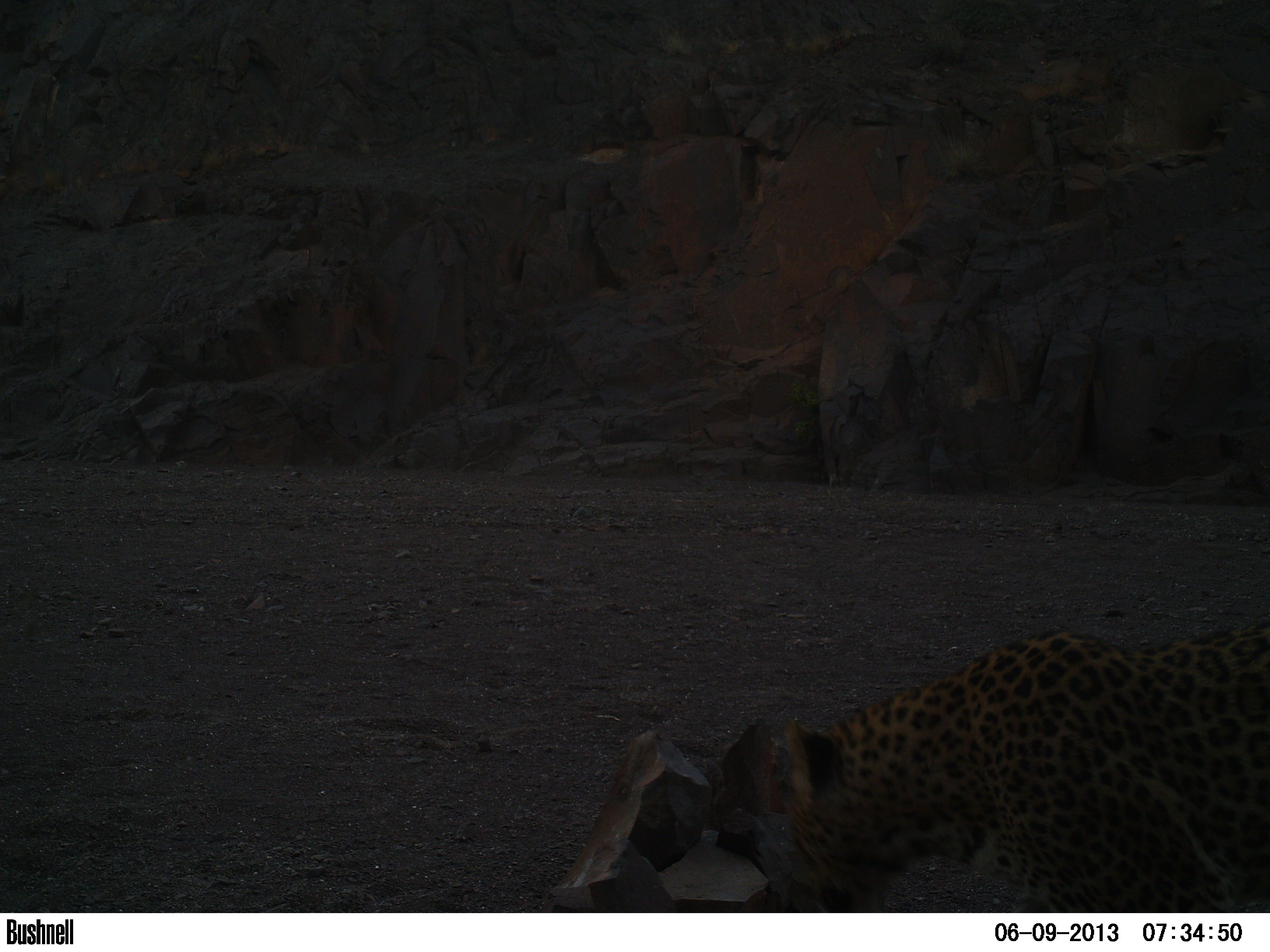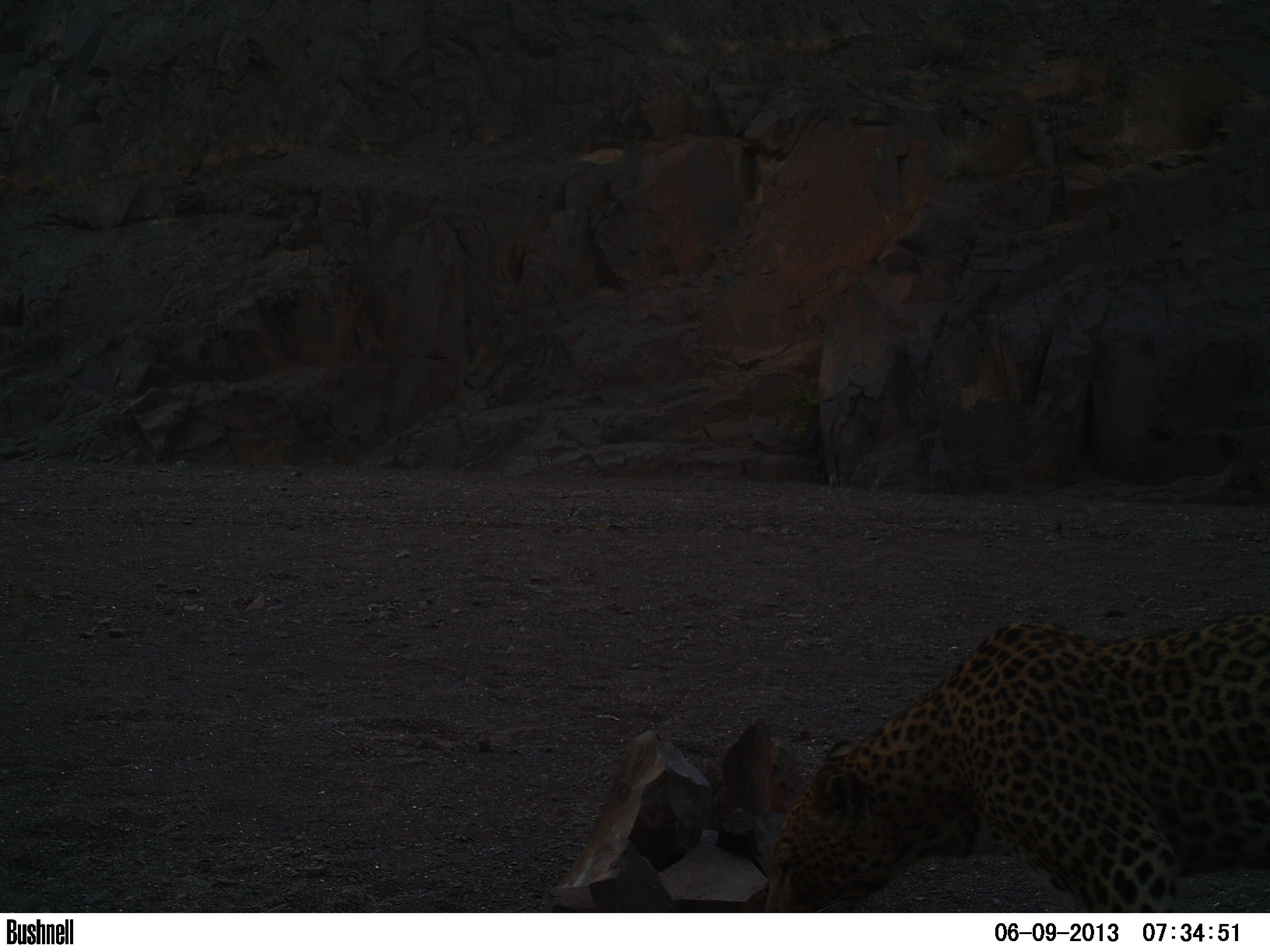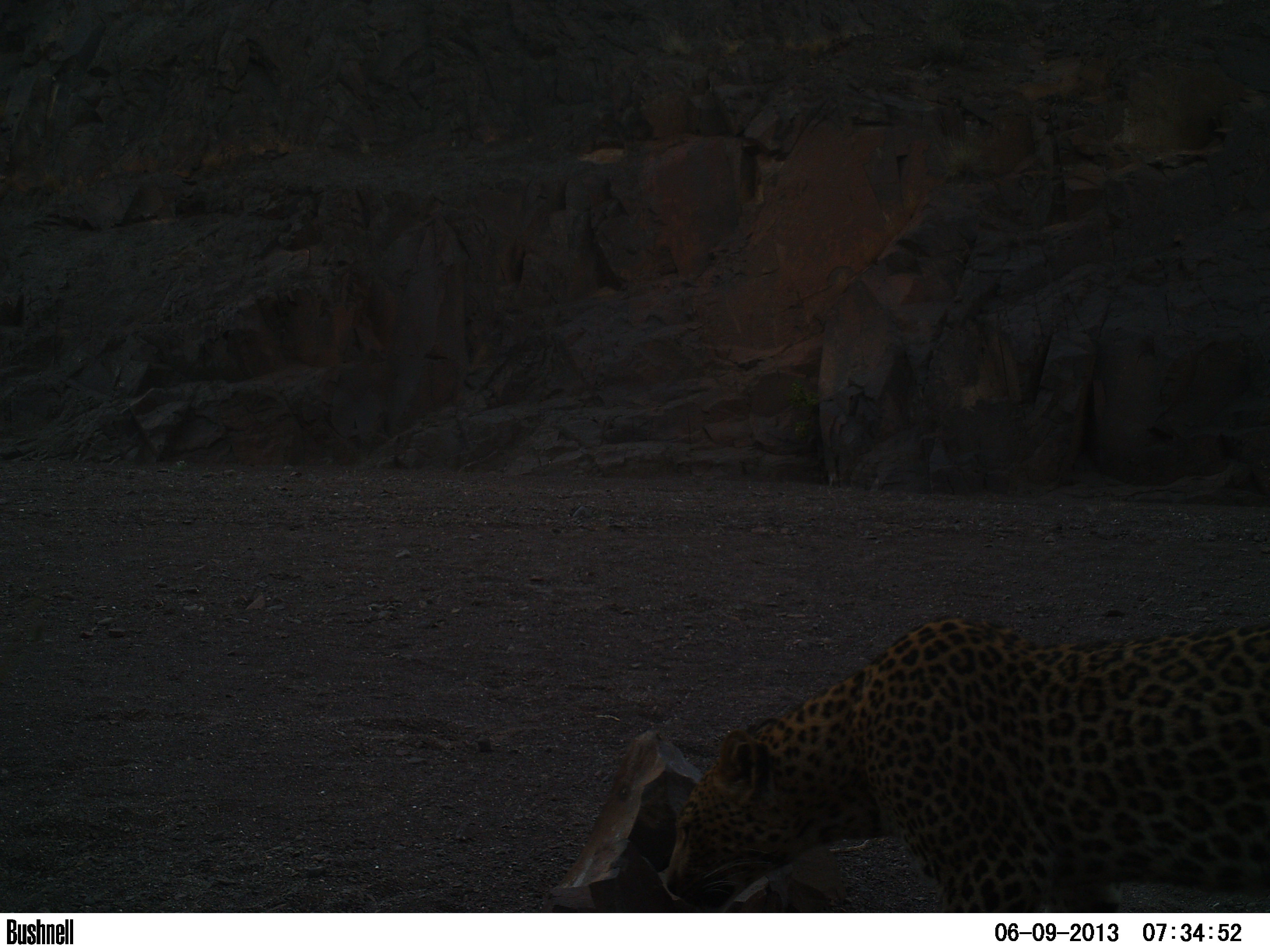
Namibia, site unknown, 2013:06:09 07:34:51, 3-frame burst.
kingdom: Animalia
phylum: Chordata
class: Mammalia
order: Carnivora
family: Felidae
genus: Panthera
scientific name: Panthera pardus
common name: leopard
Panthera pardus (leopard).